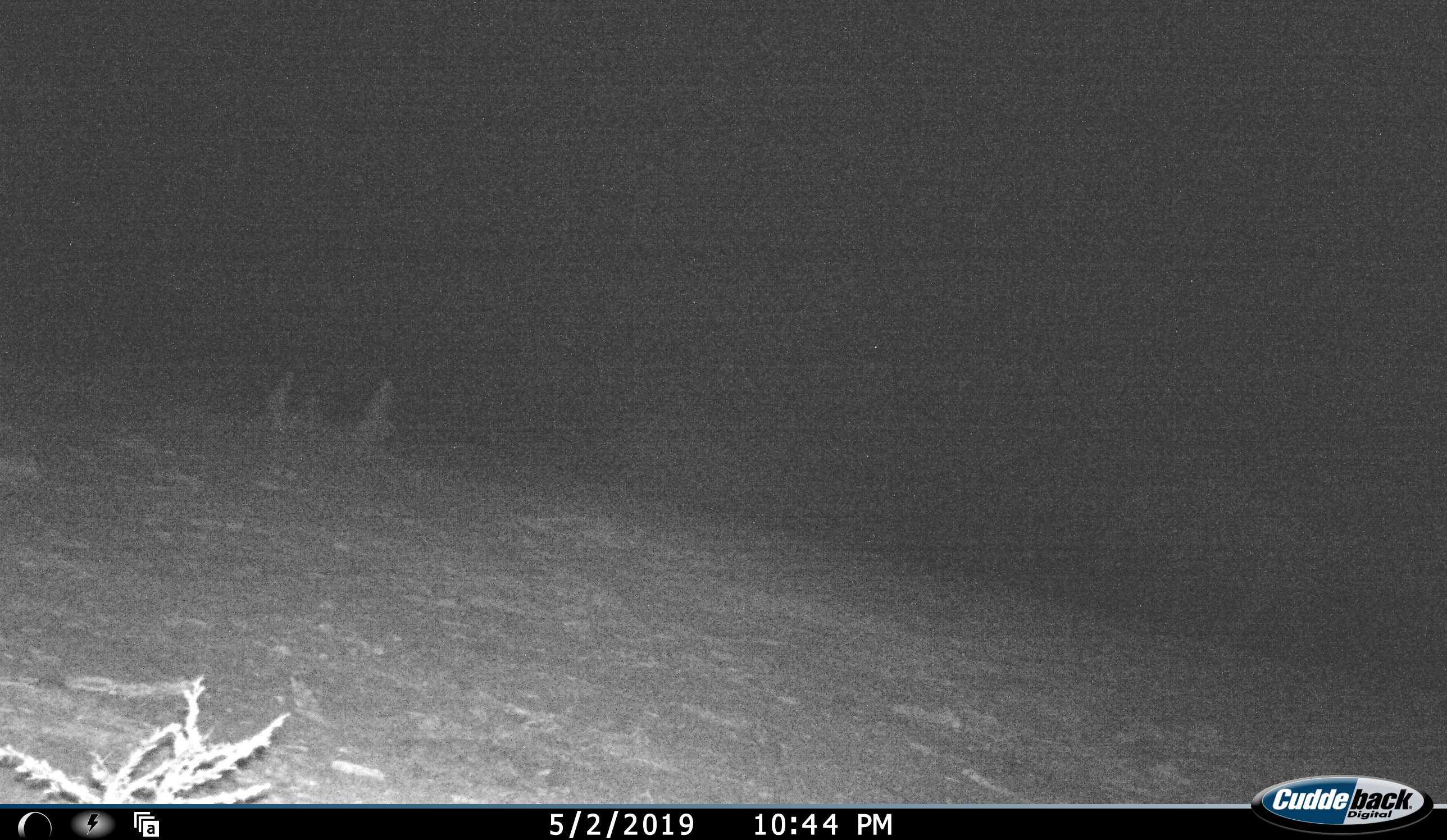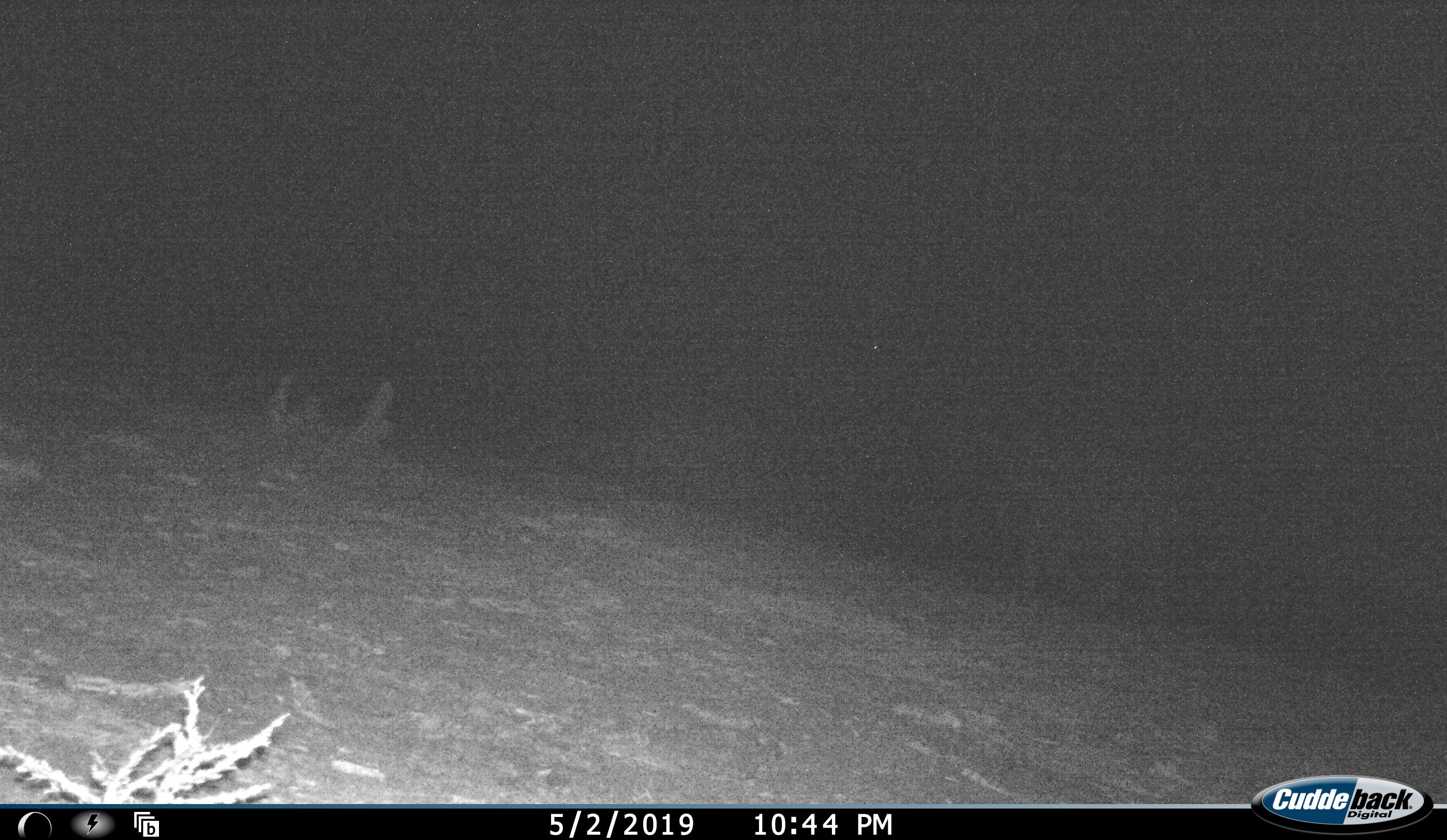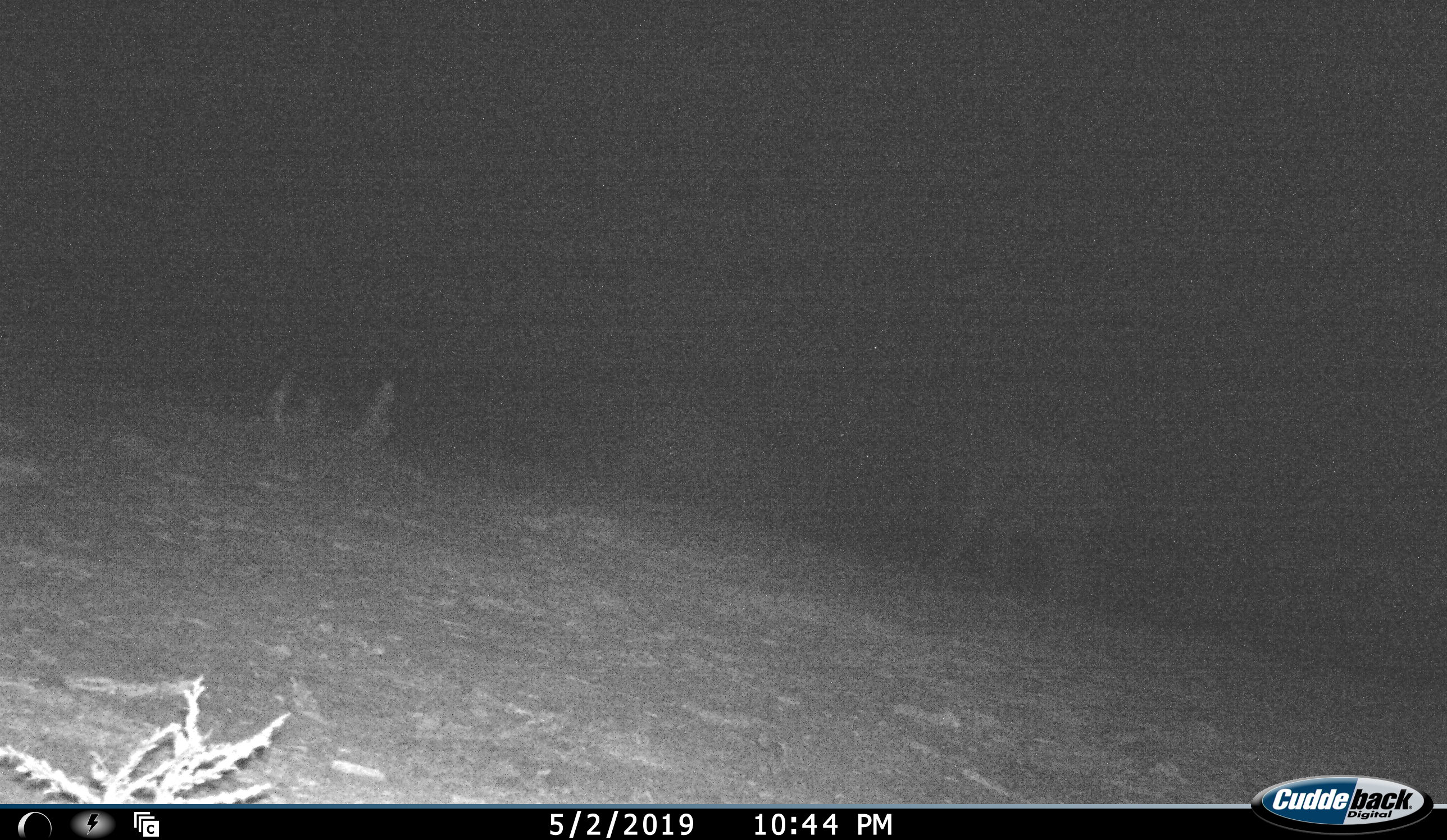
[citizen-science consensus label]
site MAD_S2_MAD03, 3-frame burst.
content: unidentified animal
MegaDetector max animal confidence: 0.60